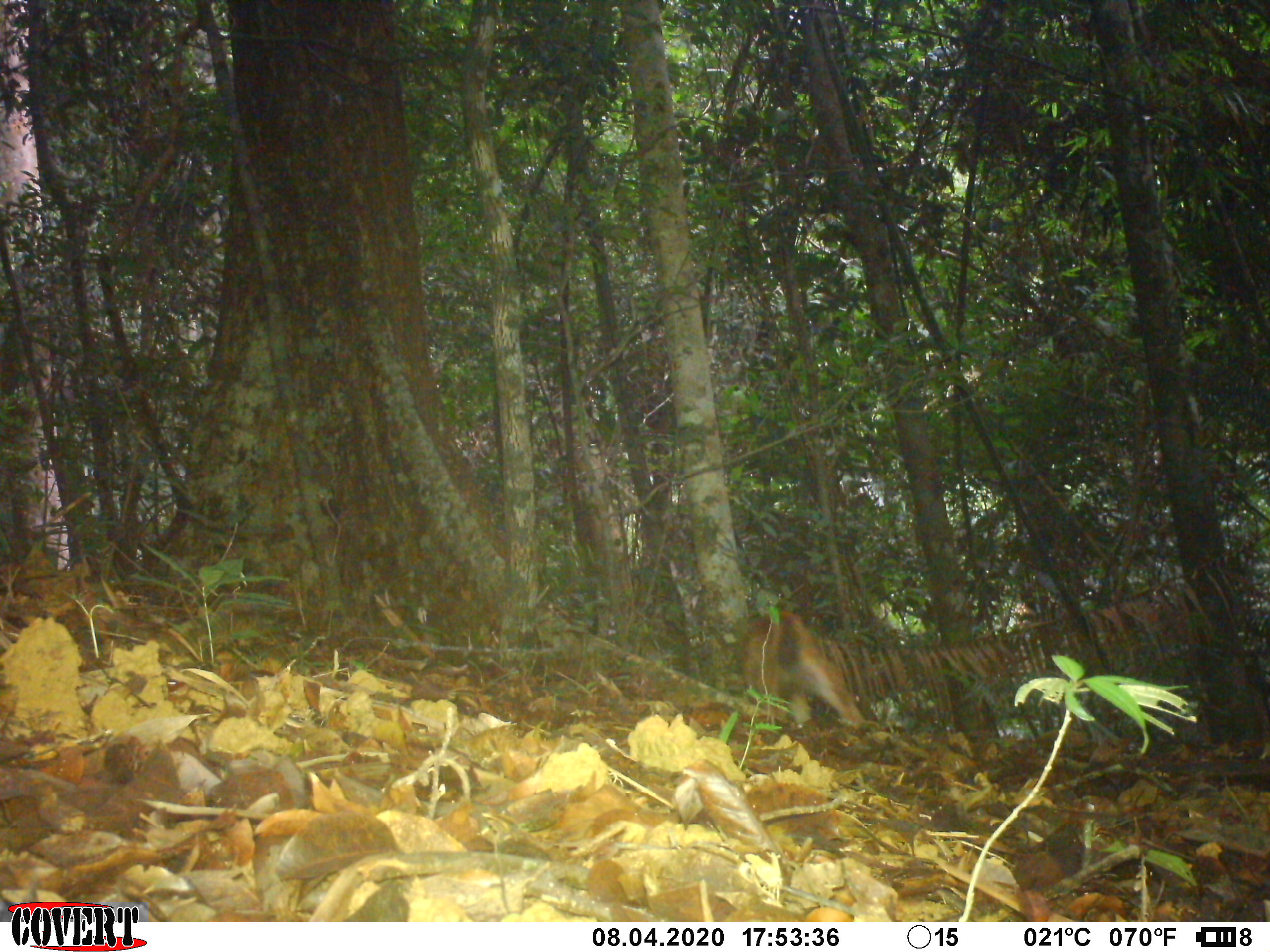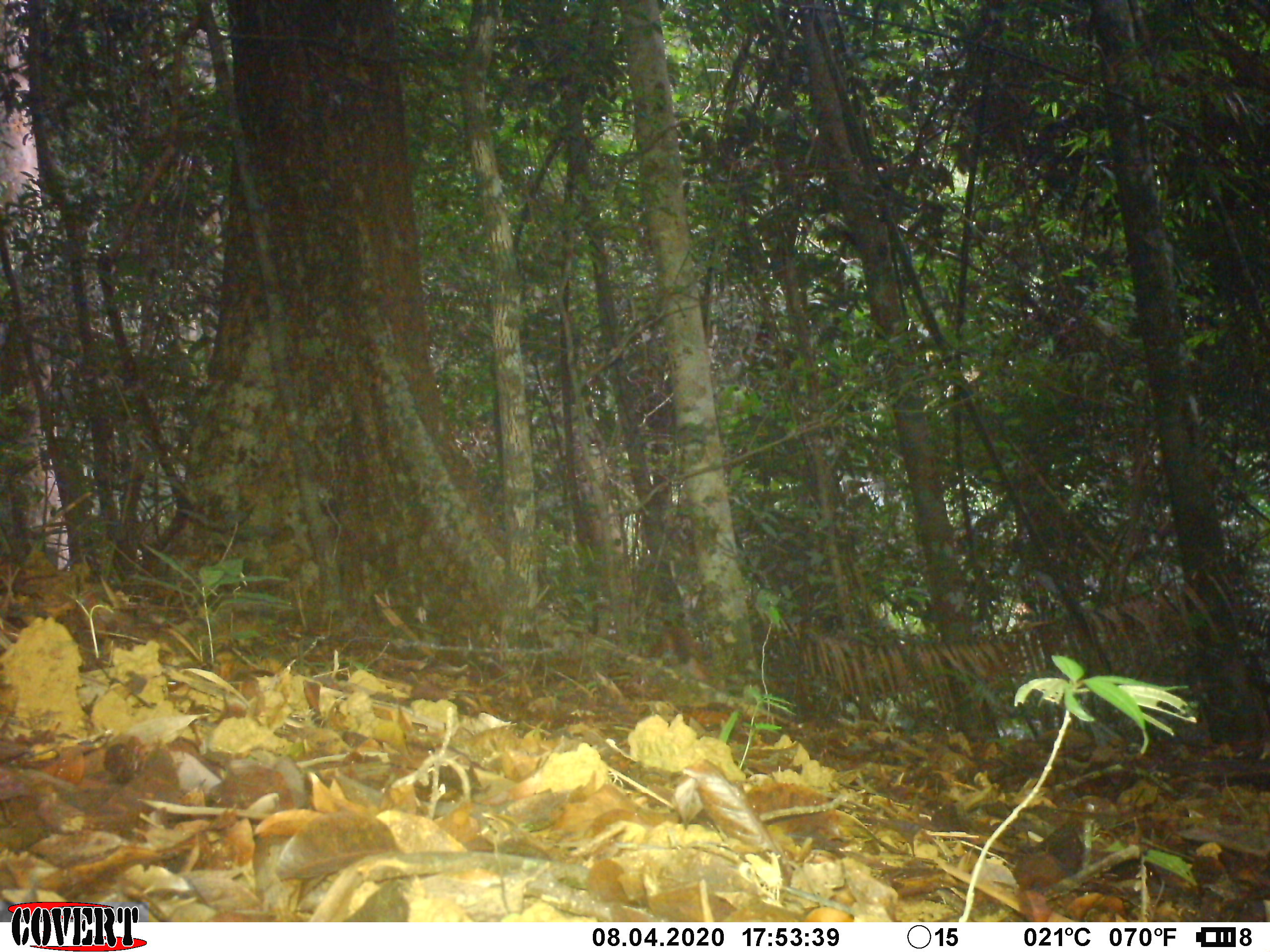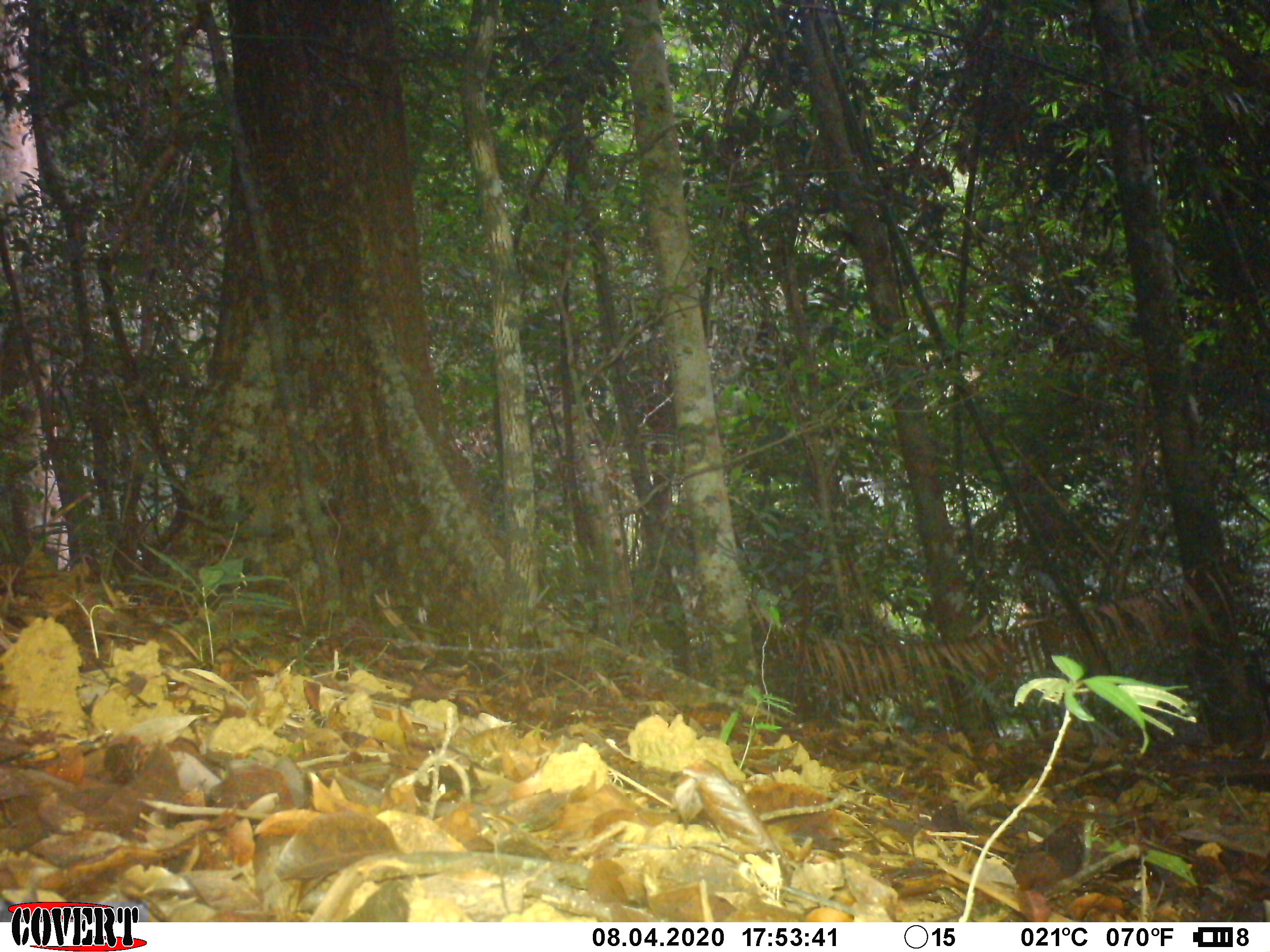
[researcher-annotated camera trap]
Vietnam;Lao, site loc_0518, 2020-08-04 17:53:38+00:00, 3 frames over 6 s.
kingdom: Animalia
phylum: Chordata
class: Mammalia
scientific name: Mammalia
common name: mammal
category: unidentified small mammal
Unidentified small mammal (mammal) (Mammalia). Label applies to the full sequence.